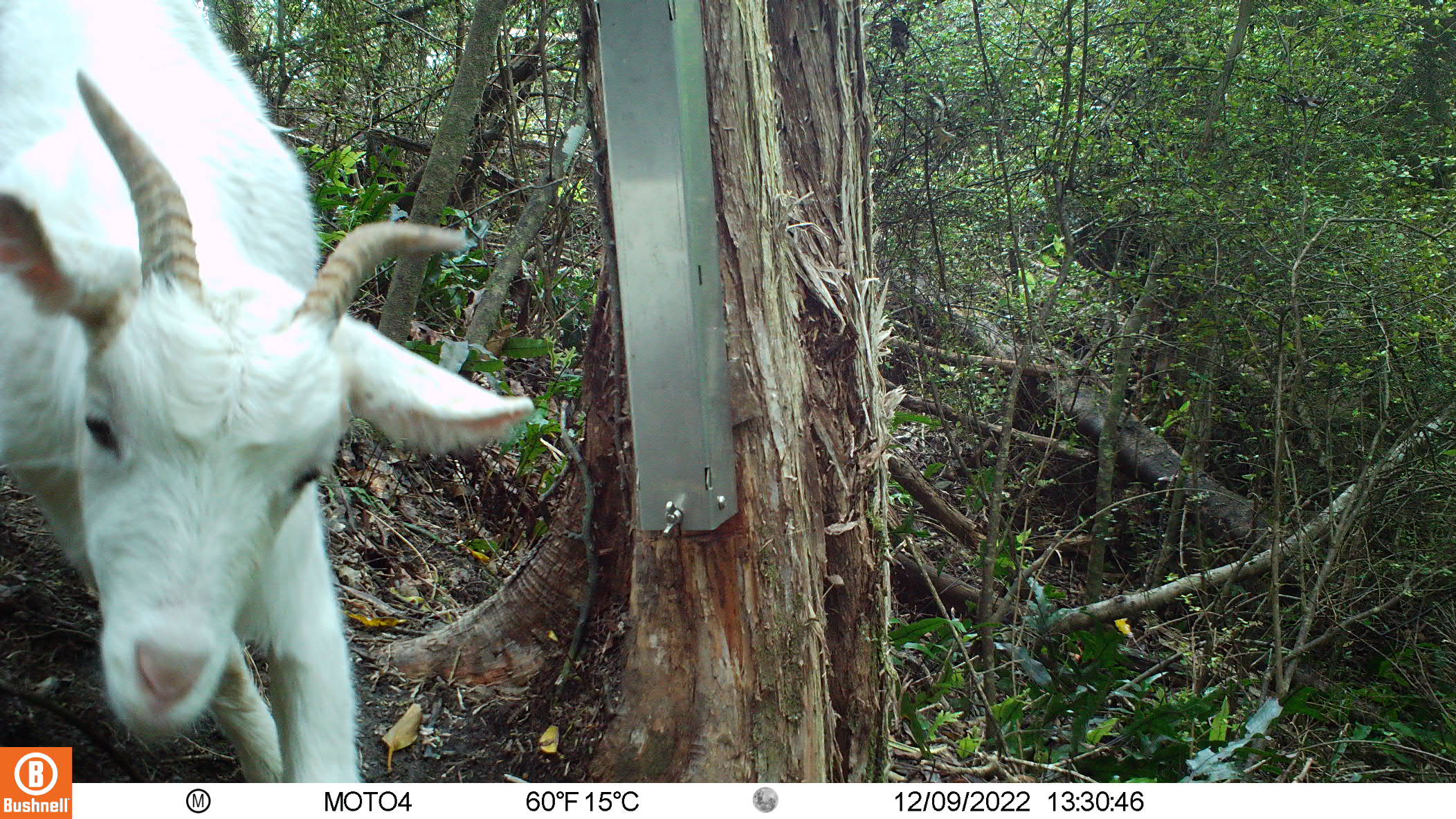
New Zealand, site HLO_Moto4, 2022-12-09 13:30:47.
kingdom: Animalia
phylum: Chordata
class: Mammalia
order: Artiodactyla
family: Bovidae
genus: Capra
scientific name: Capra hircus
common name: goat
Goat (Capra hircus).